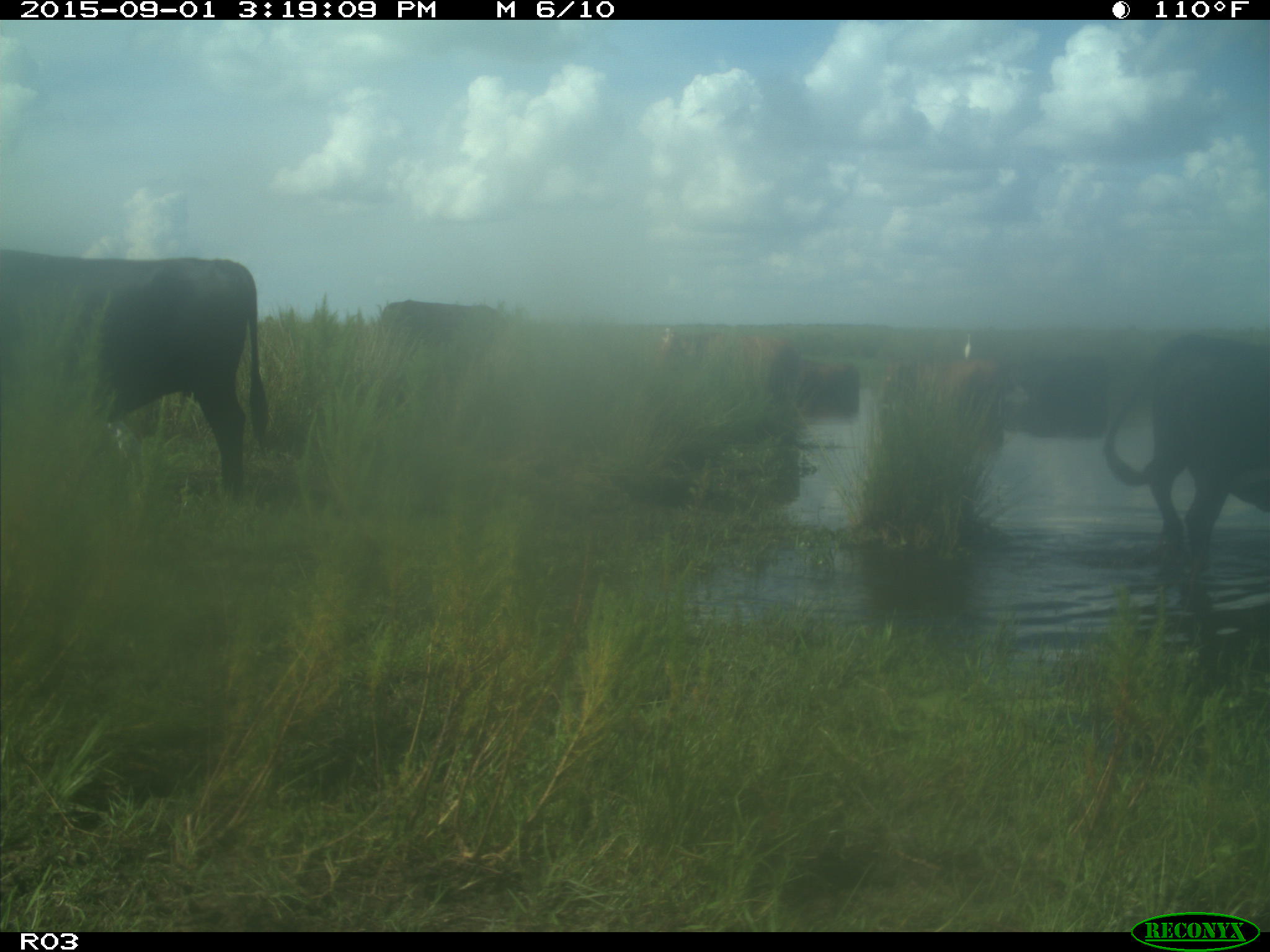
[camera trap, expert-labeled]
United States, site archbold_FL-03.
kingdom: Animalia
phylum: Chordata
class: Mammalia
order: Artiodactyla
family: Bovidae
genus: Bos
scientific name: Bos taurus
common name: domestic cow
Bos taurus (domestic cow).